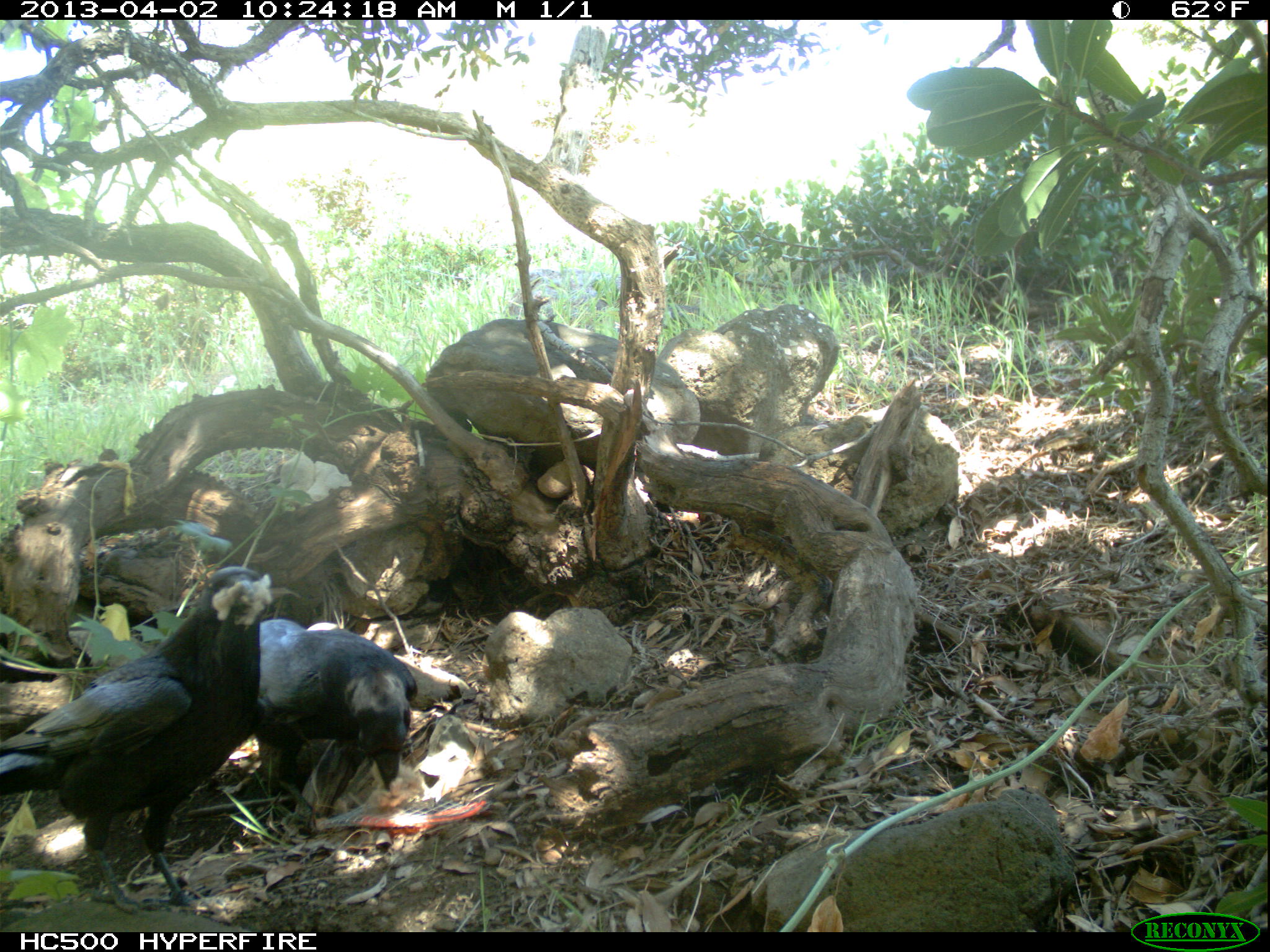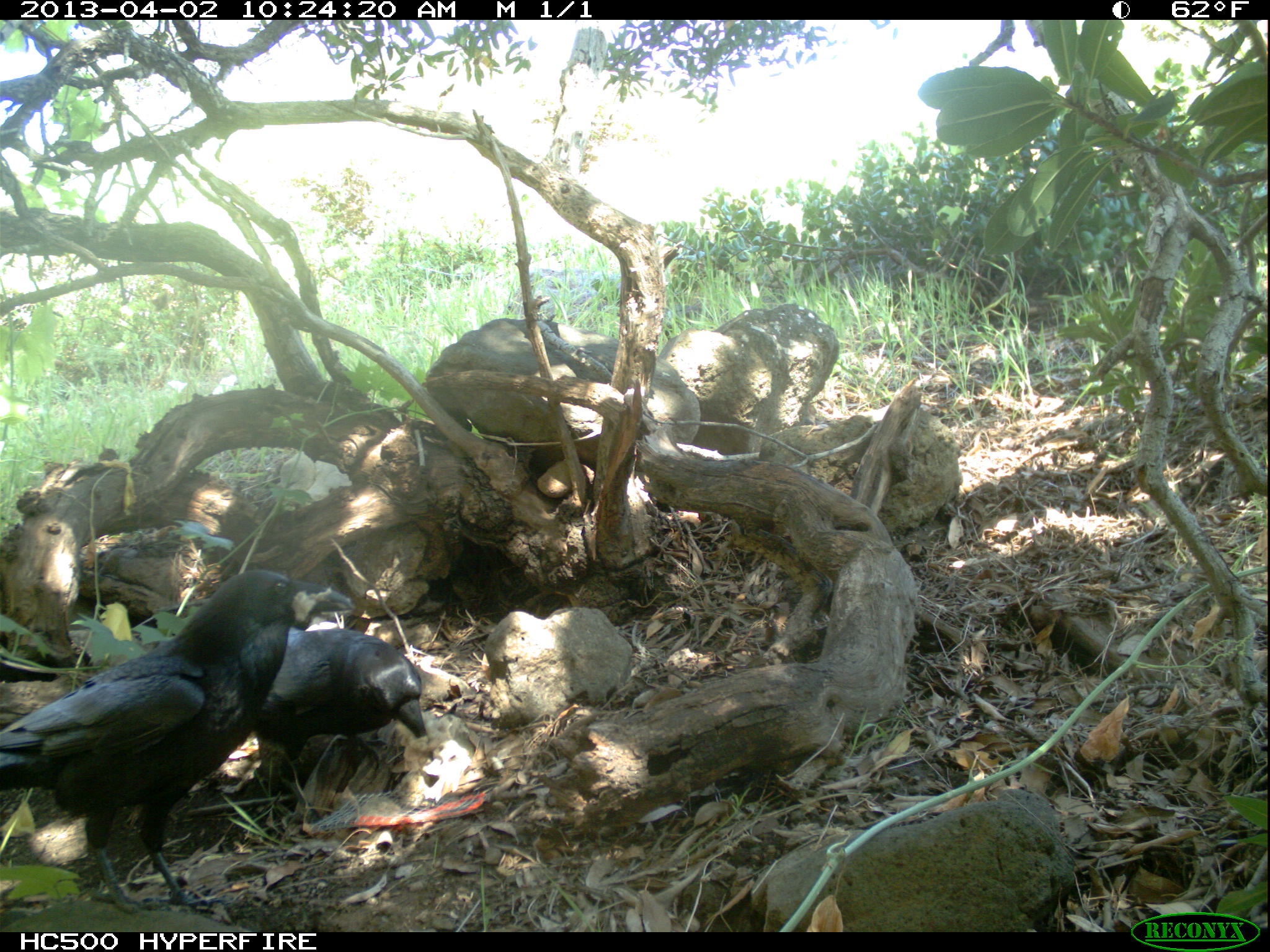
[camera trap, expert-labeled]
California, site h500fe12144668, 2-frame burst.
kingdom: Animalia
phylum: Chordata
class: Aves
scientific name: Aves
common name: bird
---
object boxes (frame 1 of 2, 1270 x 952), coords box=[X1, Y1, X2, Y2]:
bird: box=[0, 566, 267, 915]; box=[244, 619, 417, 832]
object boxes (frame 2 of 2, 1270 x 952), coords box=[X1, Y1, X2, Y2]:
bird: box=[0, 568, 352, 914]; box=[229, 627, 428, 757]